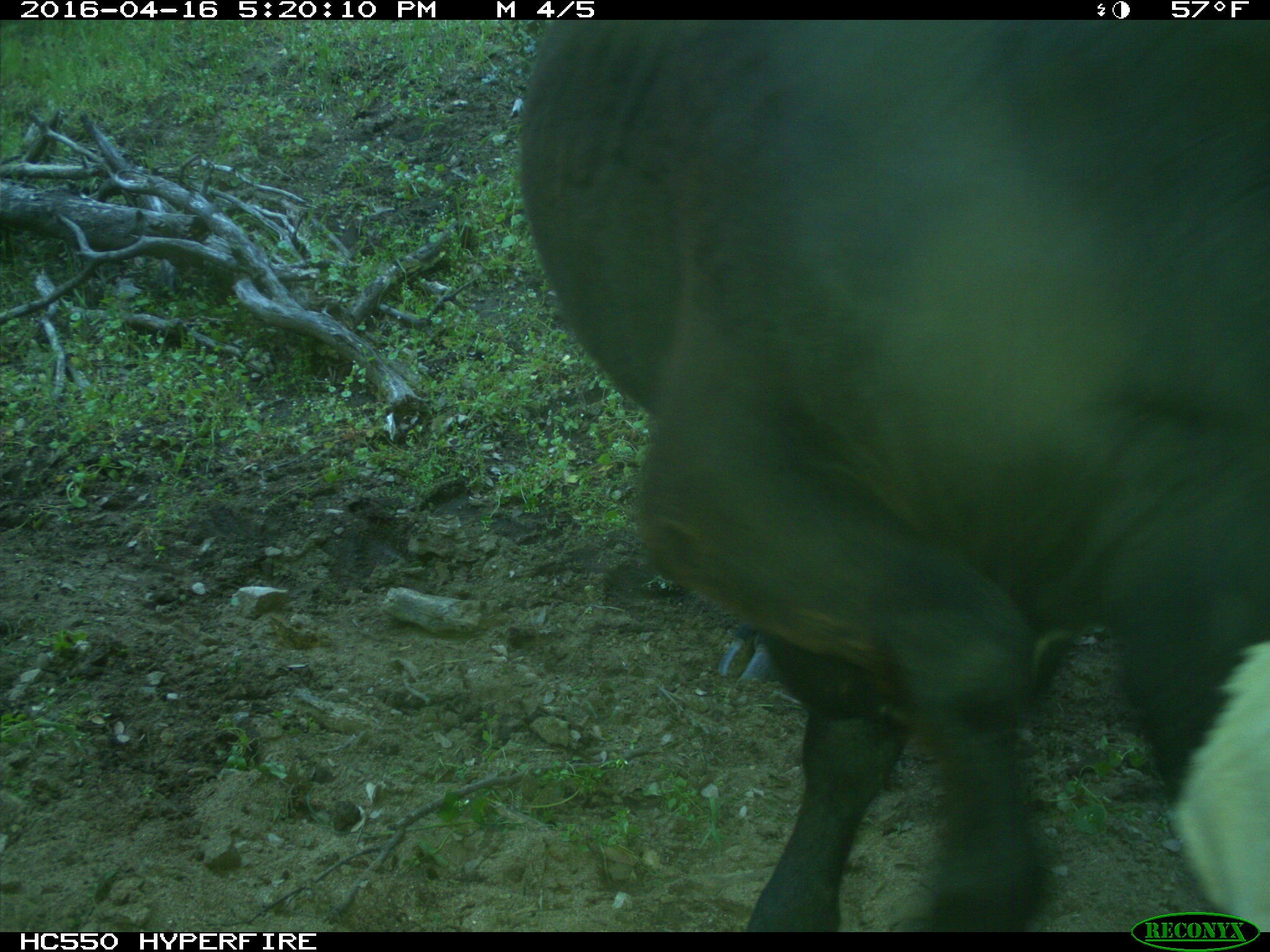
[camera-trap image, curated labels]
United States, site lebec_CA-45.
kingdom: Animalia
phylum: Chordata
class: Mammalia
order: Artiodactyla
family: Bovidae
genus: Bos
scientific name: Bos taurus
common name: domestic cow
Bos taurus (domestic cow).